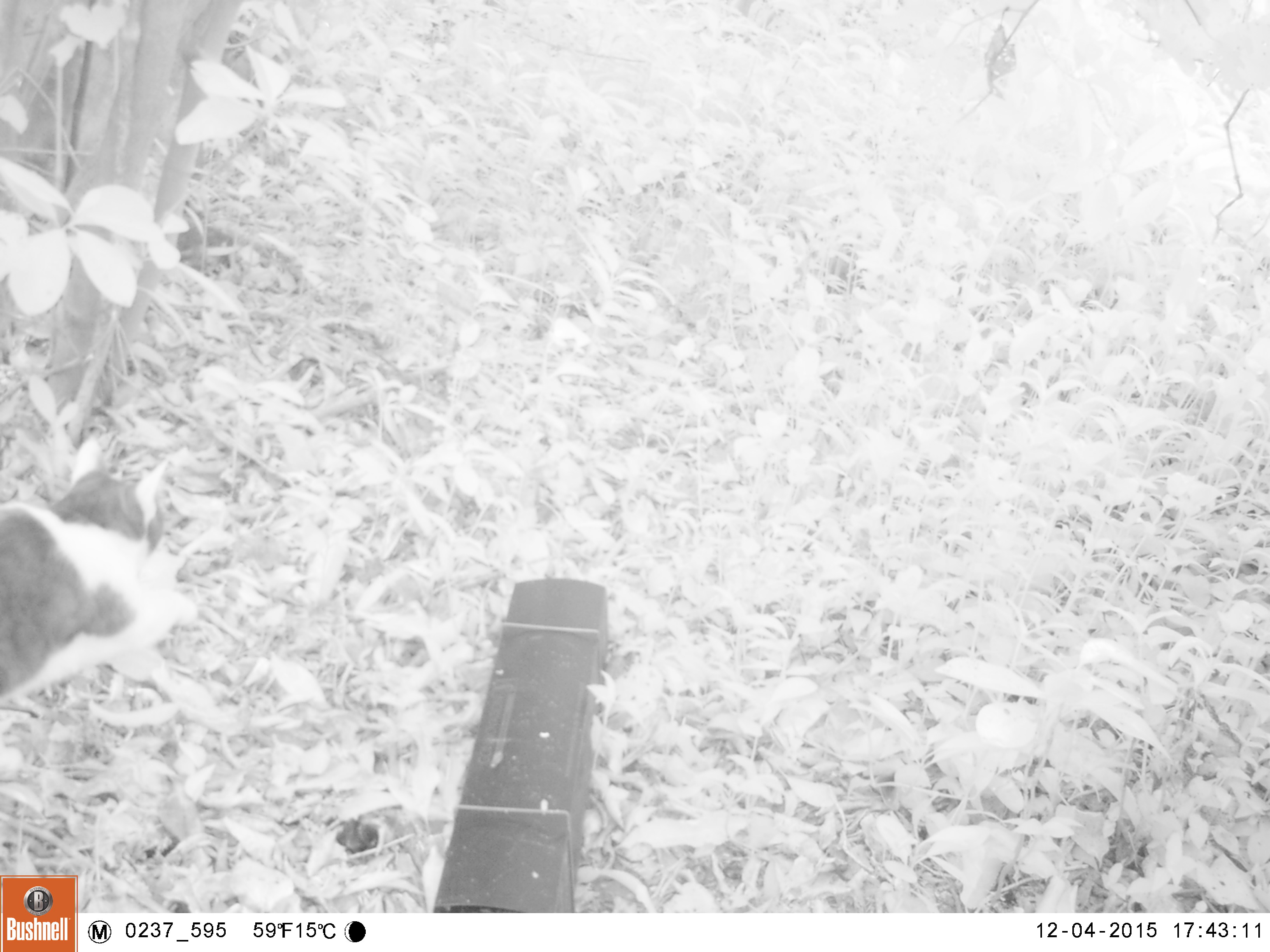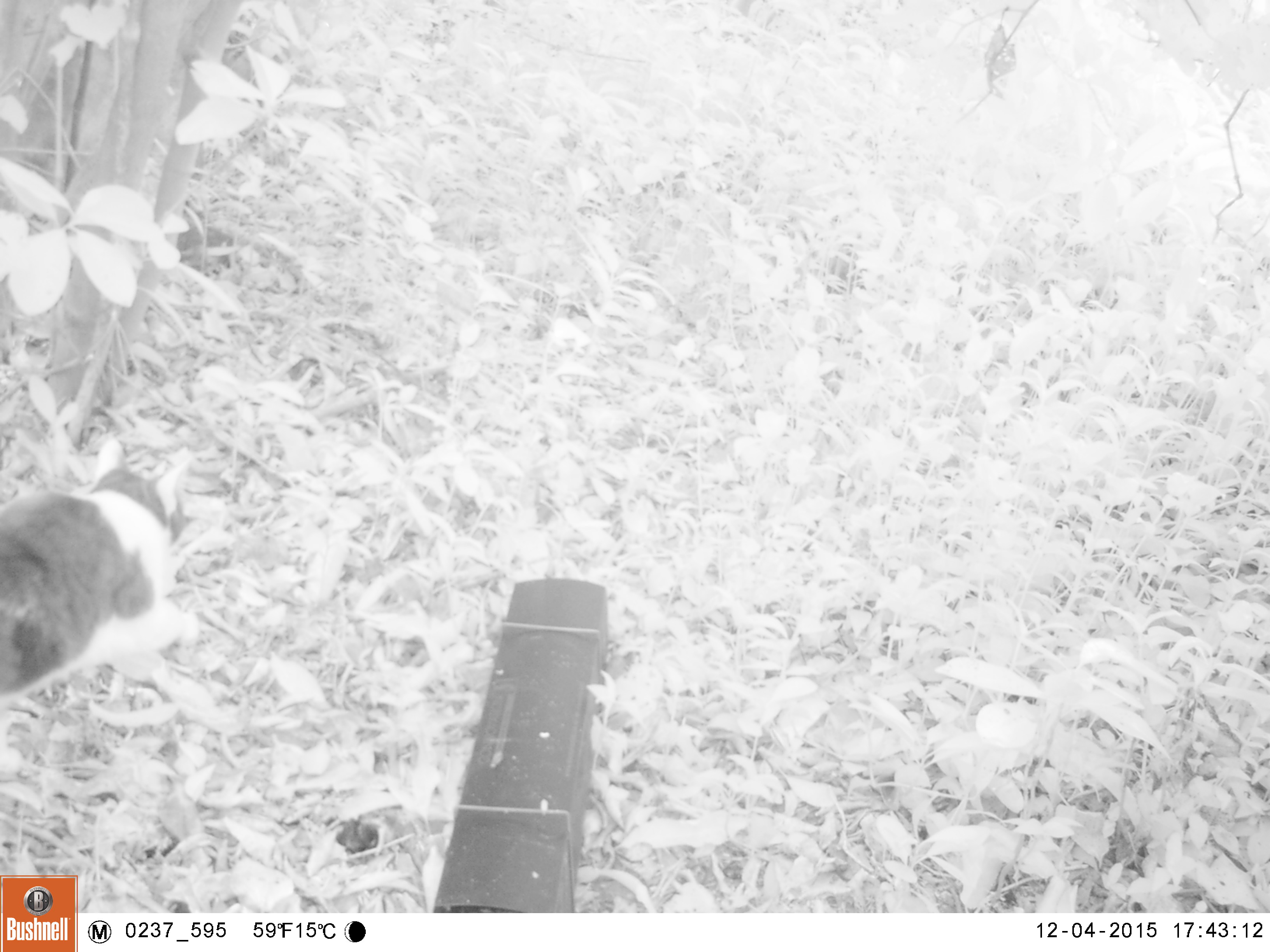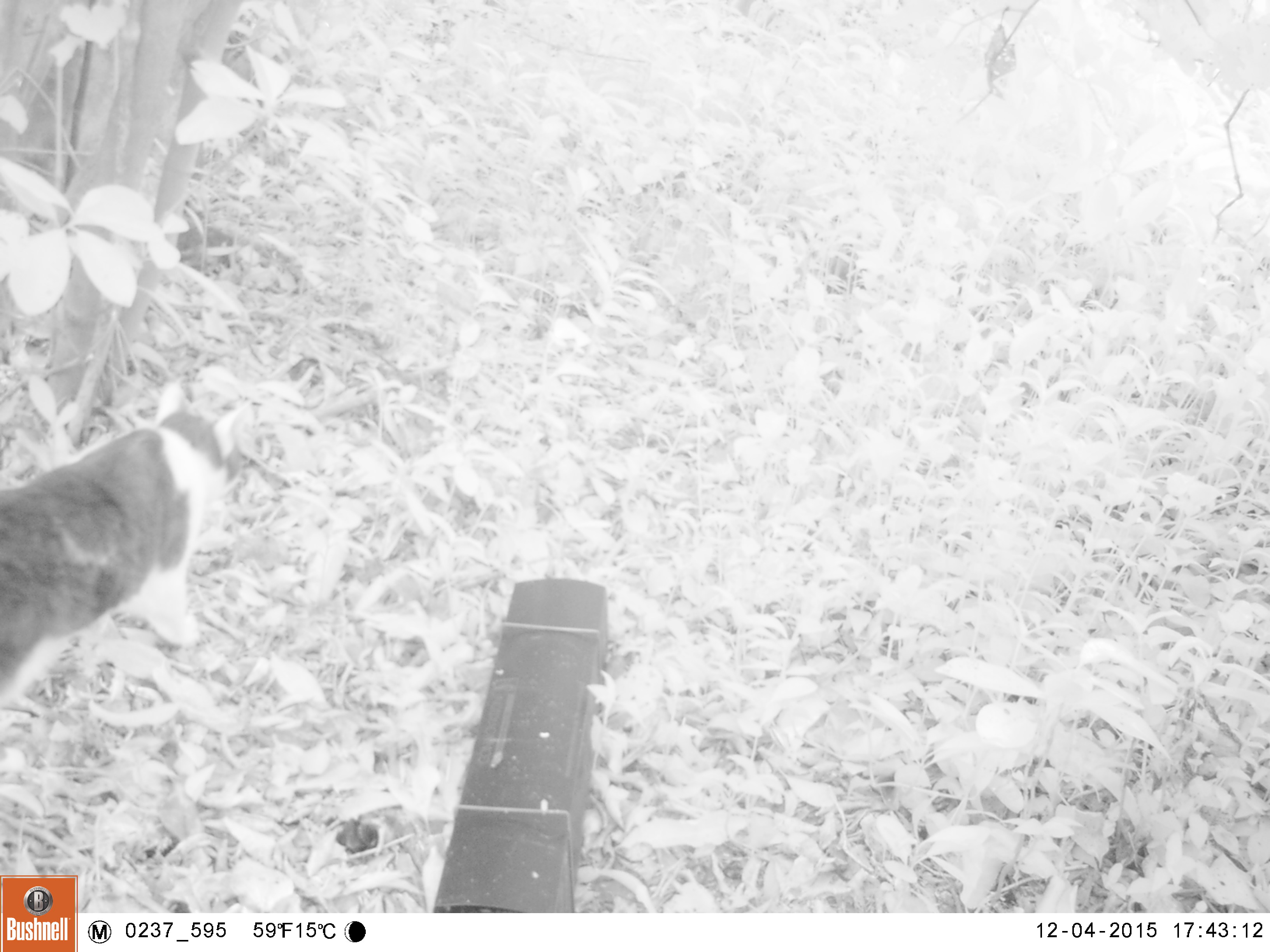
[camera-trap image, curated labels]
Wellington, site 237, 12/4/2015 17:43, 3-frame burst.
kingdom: Animalia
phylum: Chordata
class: Mammalia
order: Carnivora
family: Felidae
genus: Felis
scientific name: Felis catus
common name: cat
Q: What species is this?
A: Cat (Felis catus).